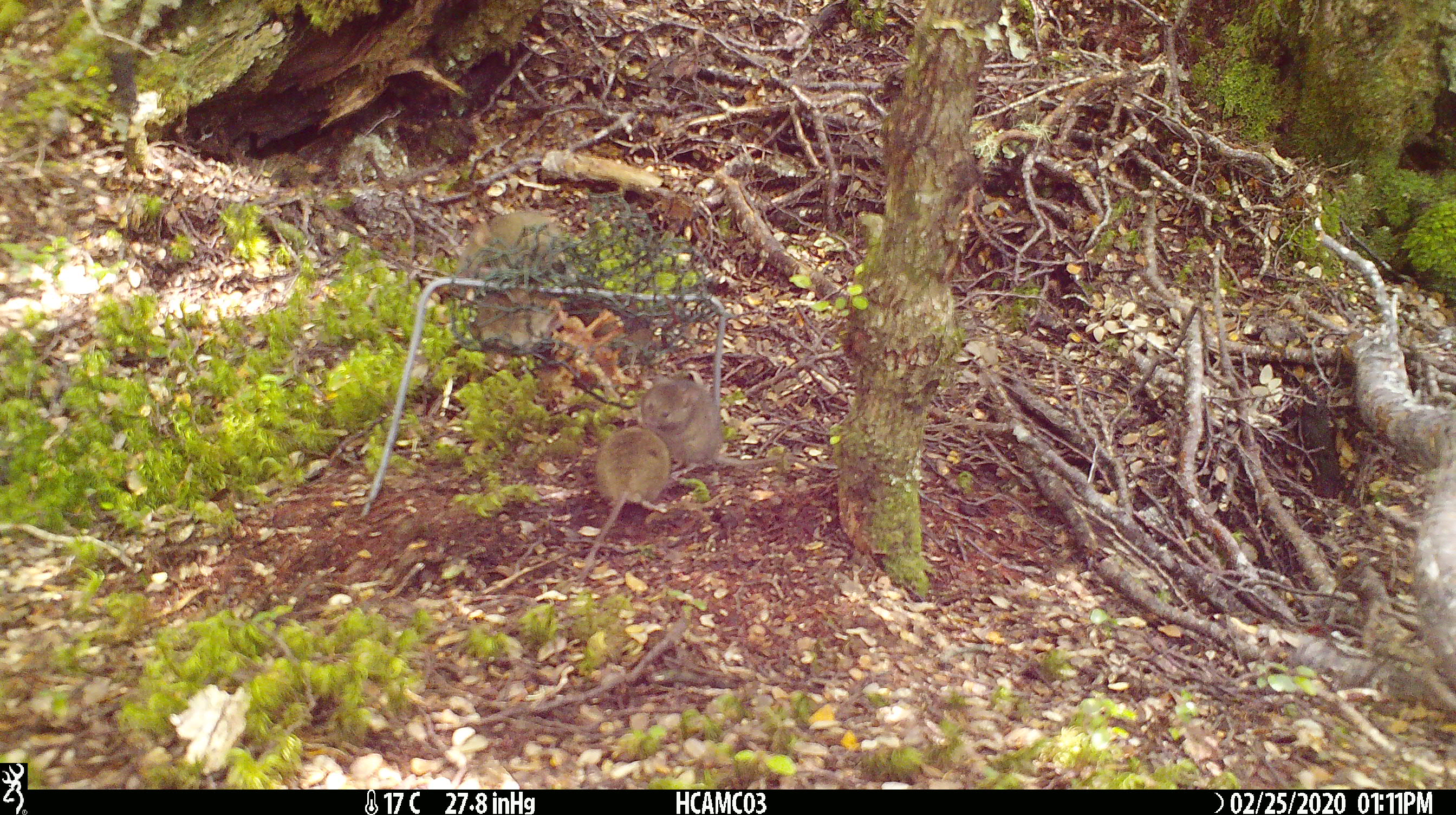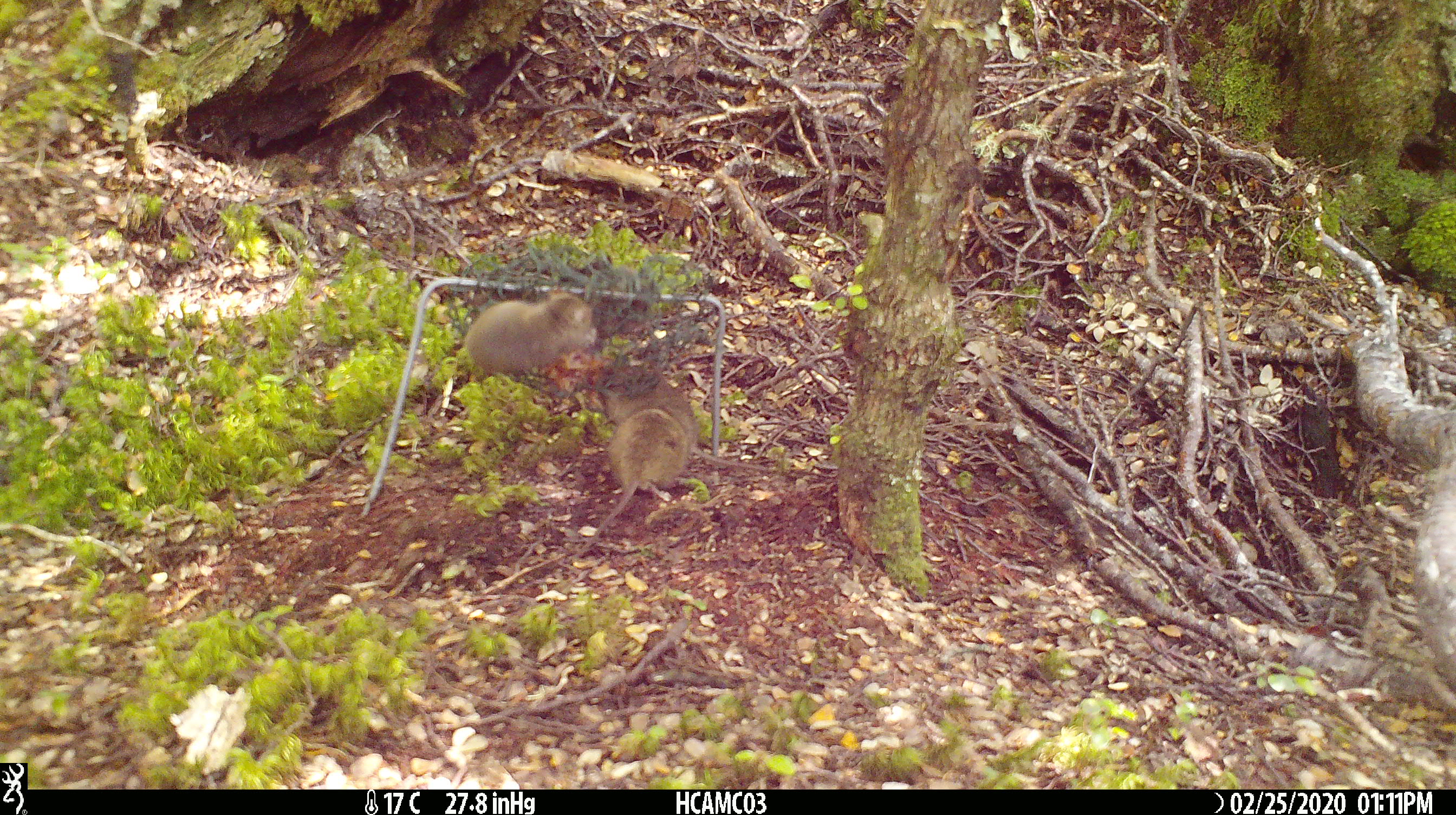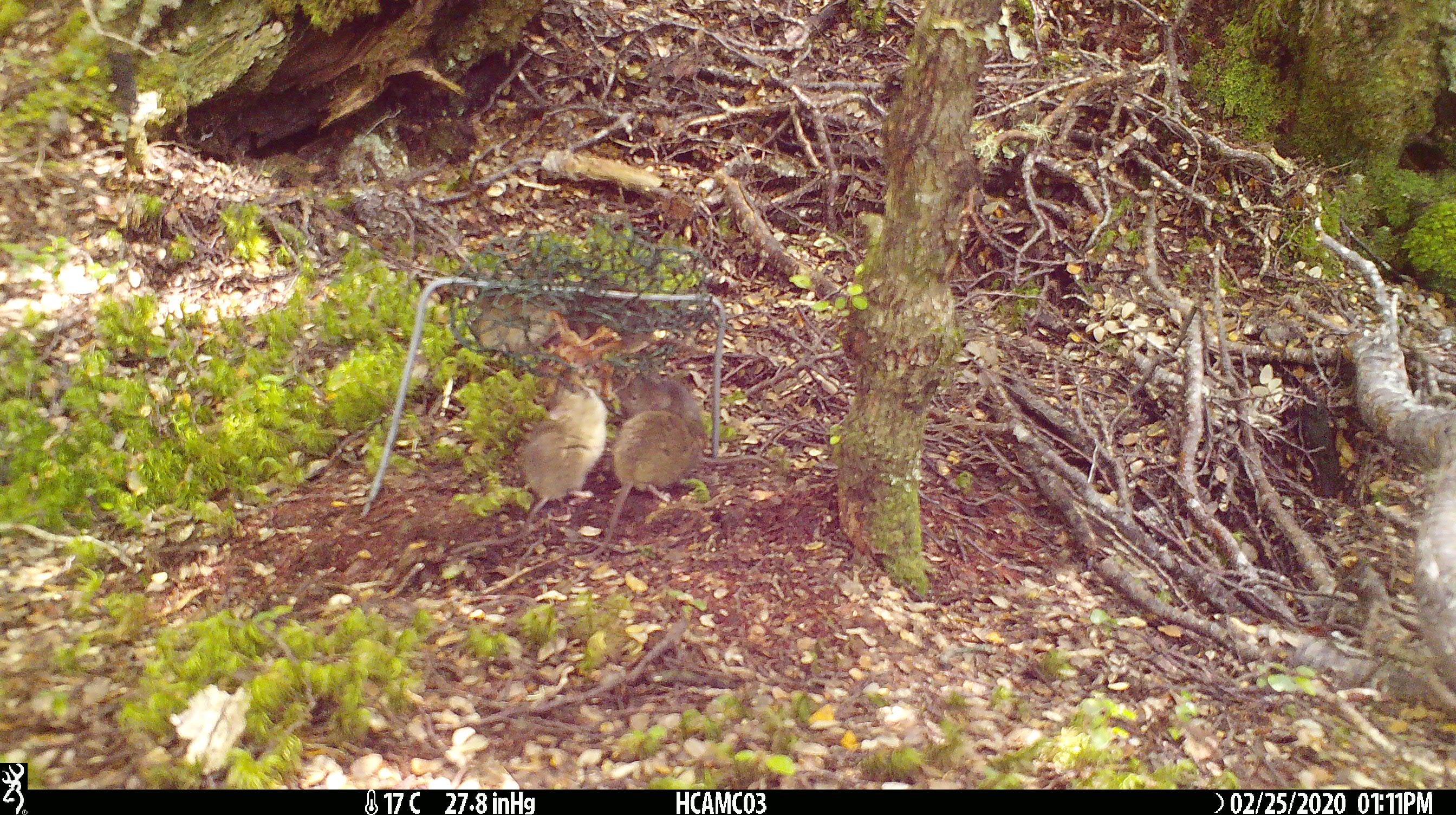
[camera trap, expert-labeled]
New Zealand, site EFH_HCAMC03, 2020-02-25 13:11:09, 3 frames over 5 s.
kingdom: Animalia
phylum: Chordata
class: Mammalia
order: Rodentia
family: Muridae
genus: Mus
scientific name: Mus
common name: mouse